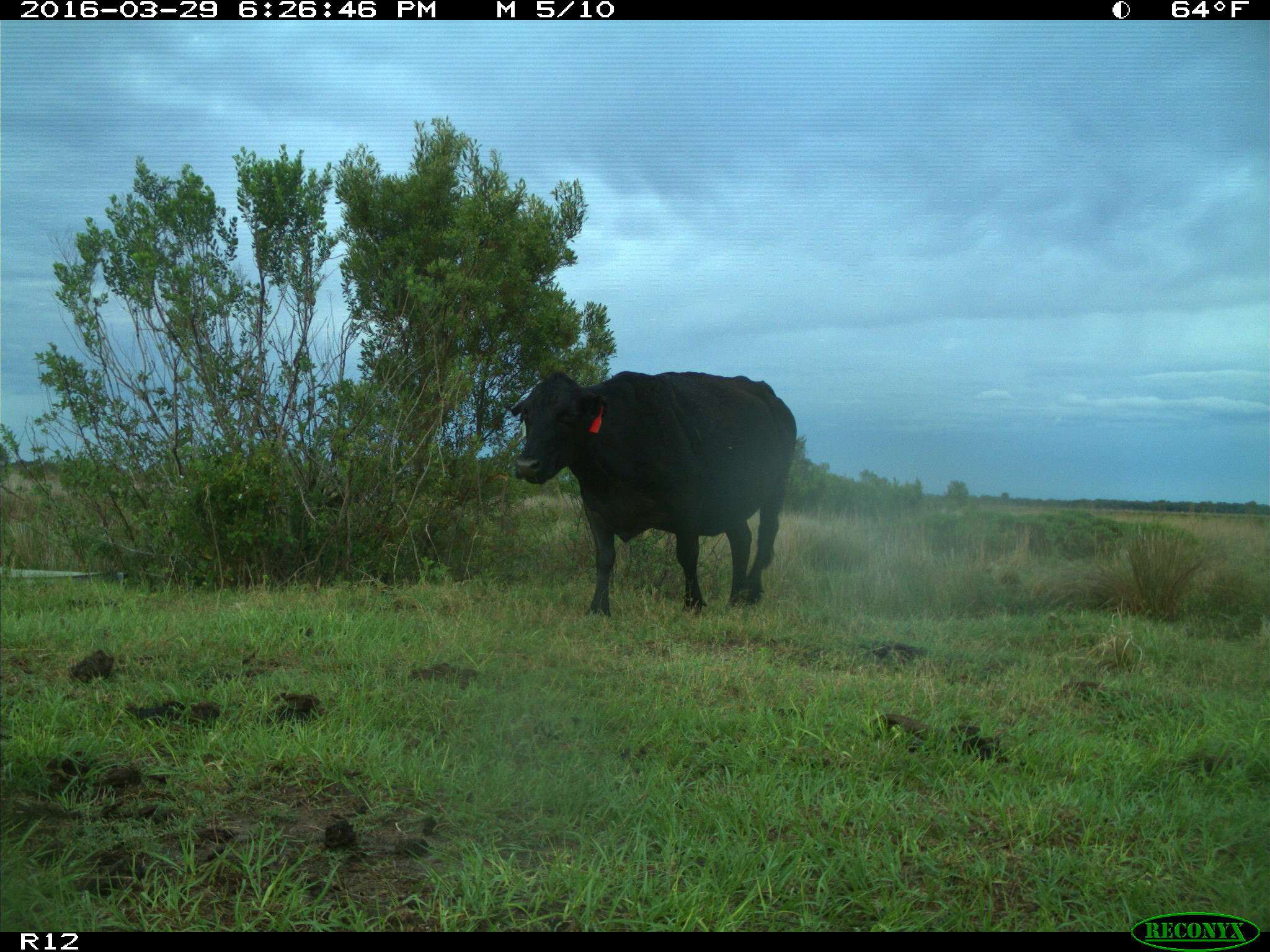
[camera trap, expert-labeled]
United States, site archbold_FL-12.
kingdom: Animalia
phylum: Chordata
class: Mammalia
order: Artiodactyla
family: Bovidae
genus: Bos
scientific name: Bos taurus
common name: domestic cow